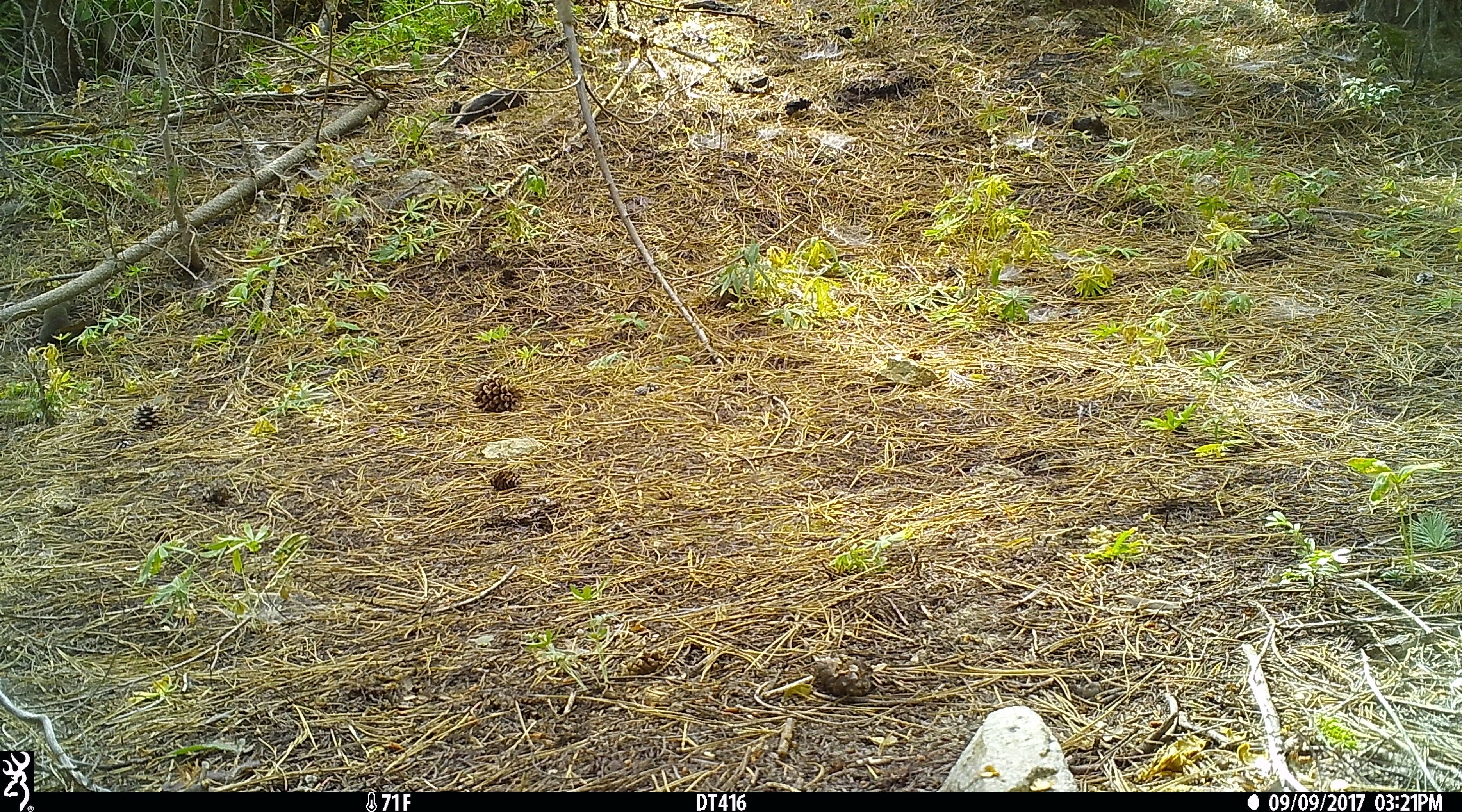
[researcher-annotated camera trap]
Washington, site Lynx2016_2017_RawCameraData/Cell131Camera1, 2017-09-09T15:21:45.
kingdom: Animalia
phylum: Chordata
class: Mammalia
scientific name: Mammalia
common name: small mammal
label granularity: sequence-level